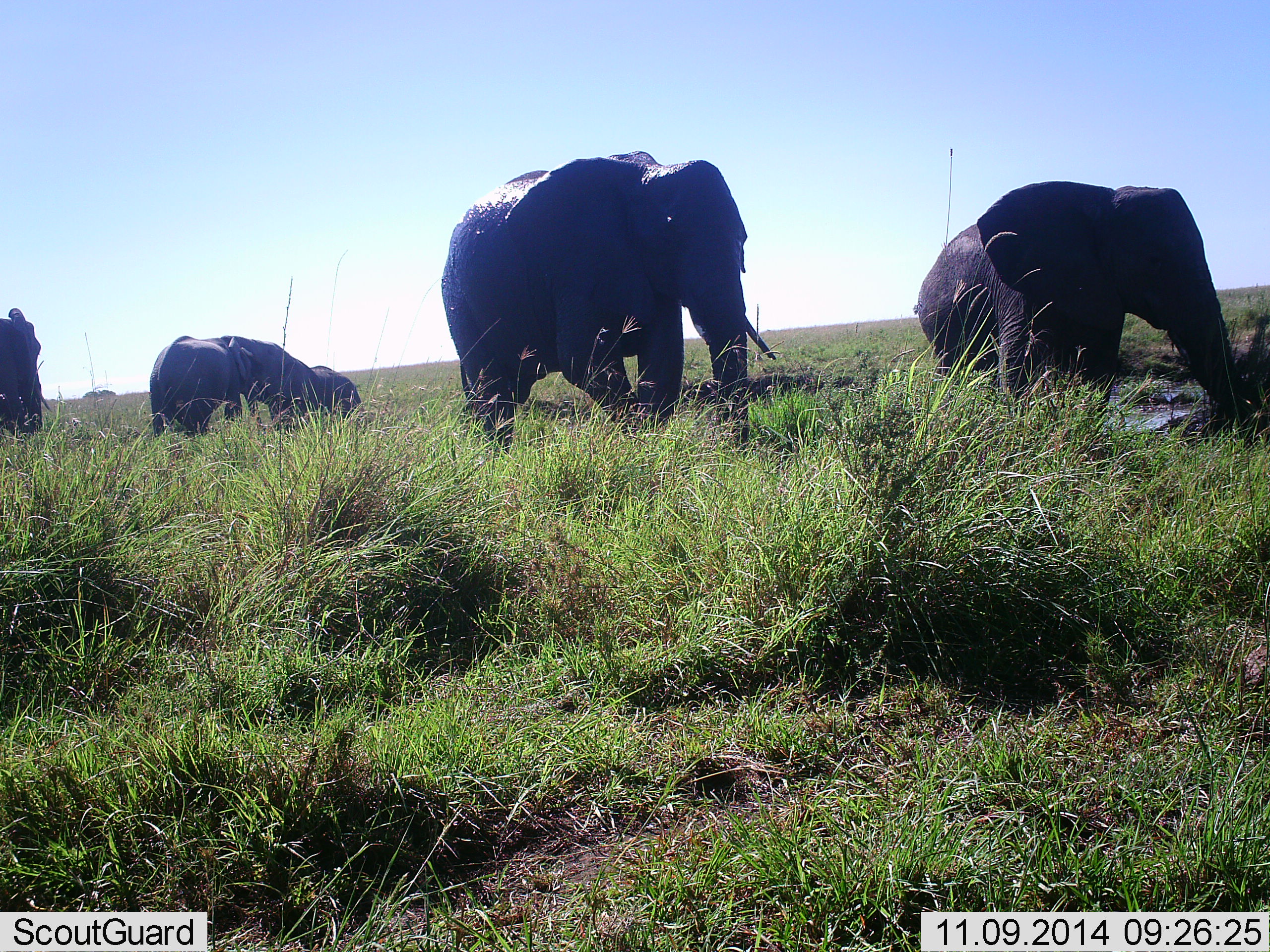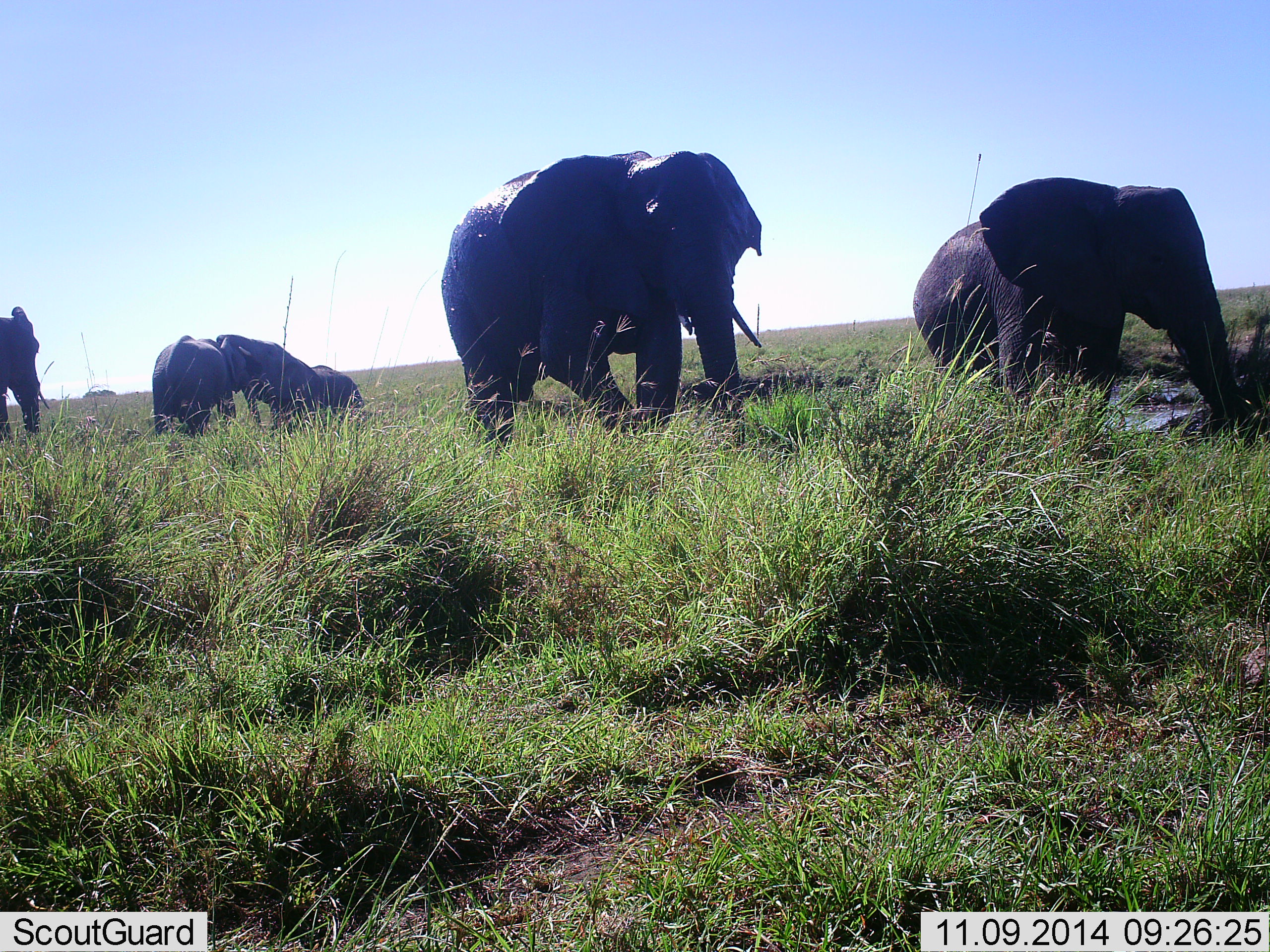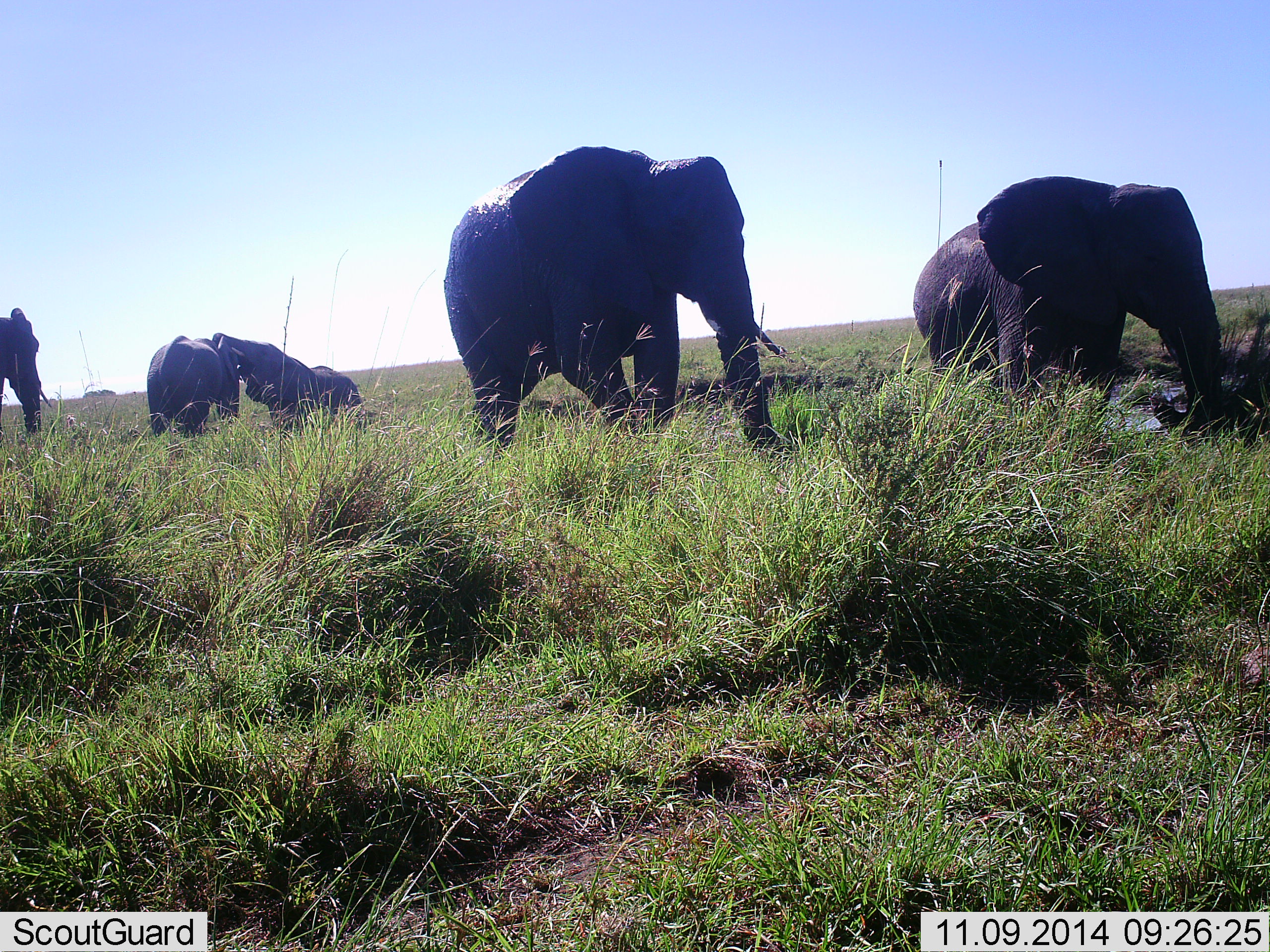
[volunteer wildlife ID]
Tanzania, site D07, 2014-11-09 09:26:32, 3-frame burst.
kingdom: Animalia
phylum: Chordata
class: Mammalia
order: Proboscidea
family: Elephantidae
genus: Loxodonta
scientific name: Loxodonta africana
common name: african bush elephant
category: elephant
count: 5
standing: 100%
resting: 20%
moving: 40%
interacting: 50%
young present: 30%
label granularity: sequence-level